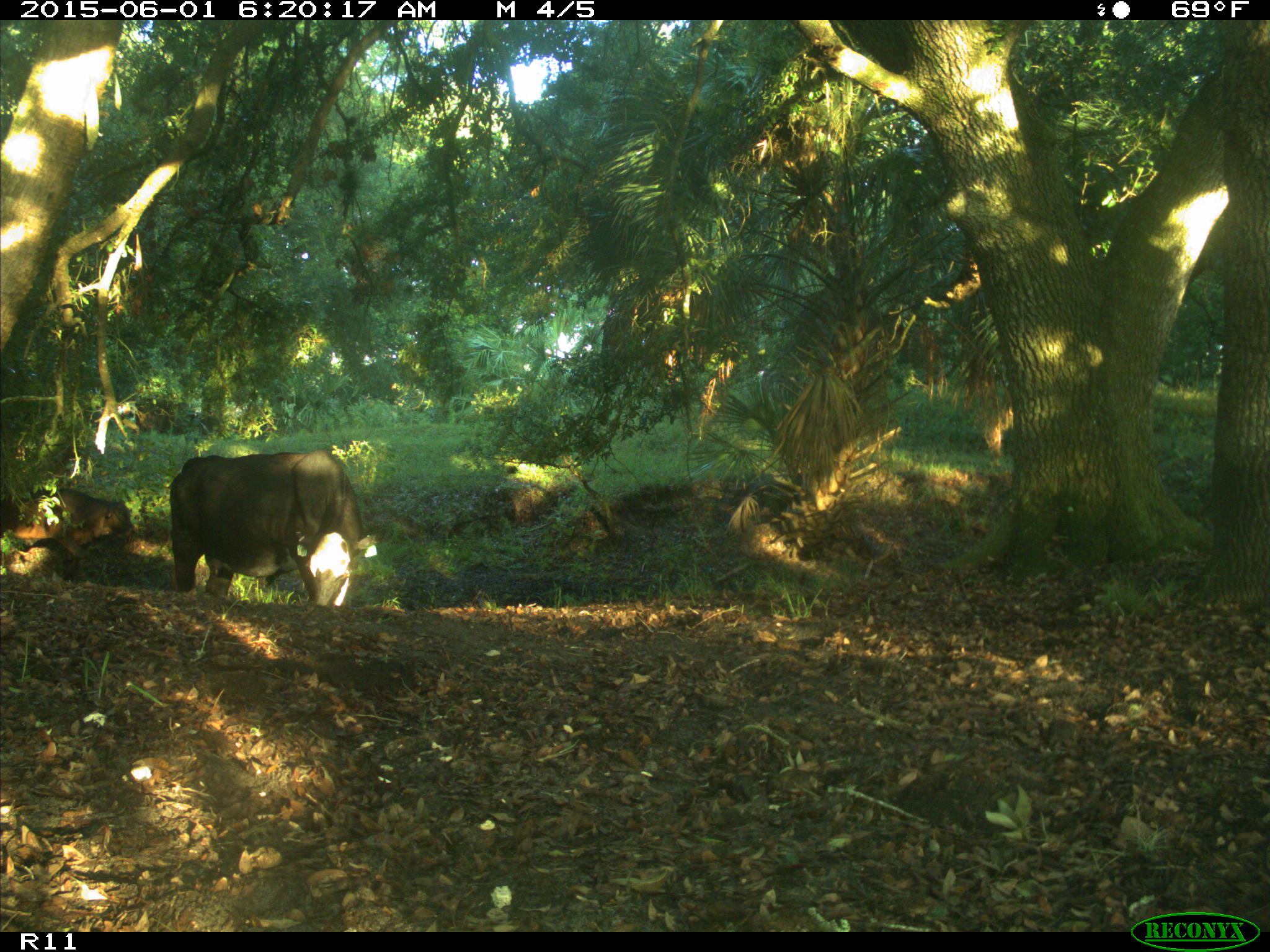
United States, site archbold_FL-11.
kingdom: Animalia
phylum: Chordata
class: Mammalia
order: Artiodactyla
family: Bovidae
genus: Bos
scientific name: Bos taurus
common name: domestic cow